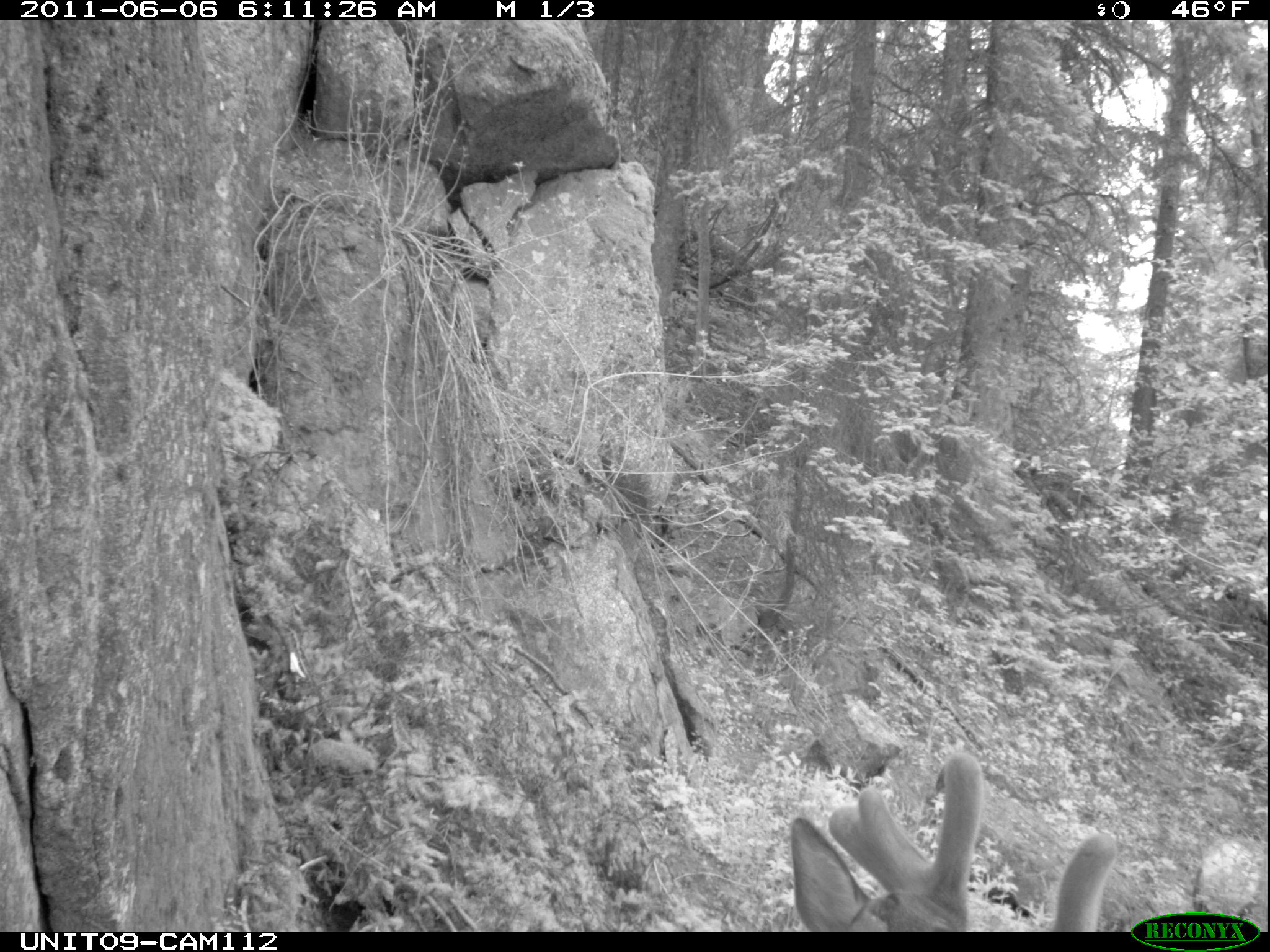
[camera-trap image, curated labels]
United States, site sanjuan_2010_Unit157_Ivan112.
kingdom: Animalia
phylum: Chordata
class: Mammalia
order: Artiodactyla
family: Cervidae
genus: Cervus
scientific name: Cervus elaphus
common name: red deer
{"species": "Cervus elaphus (red deer)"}